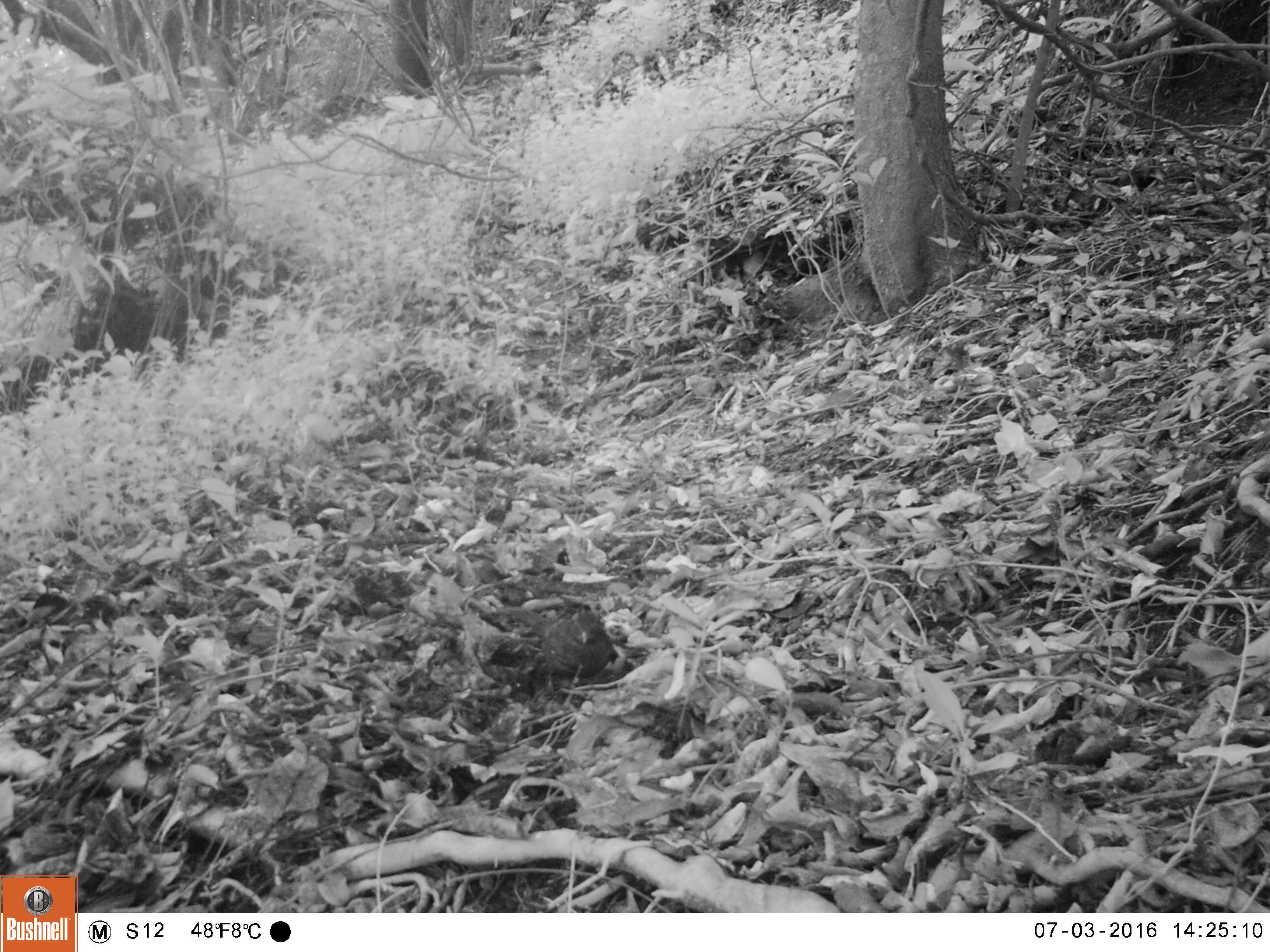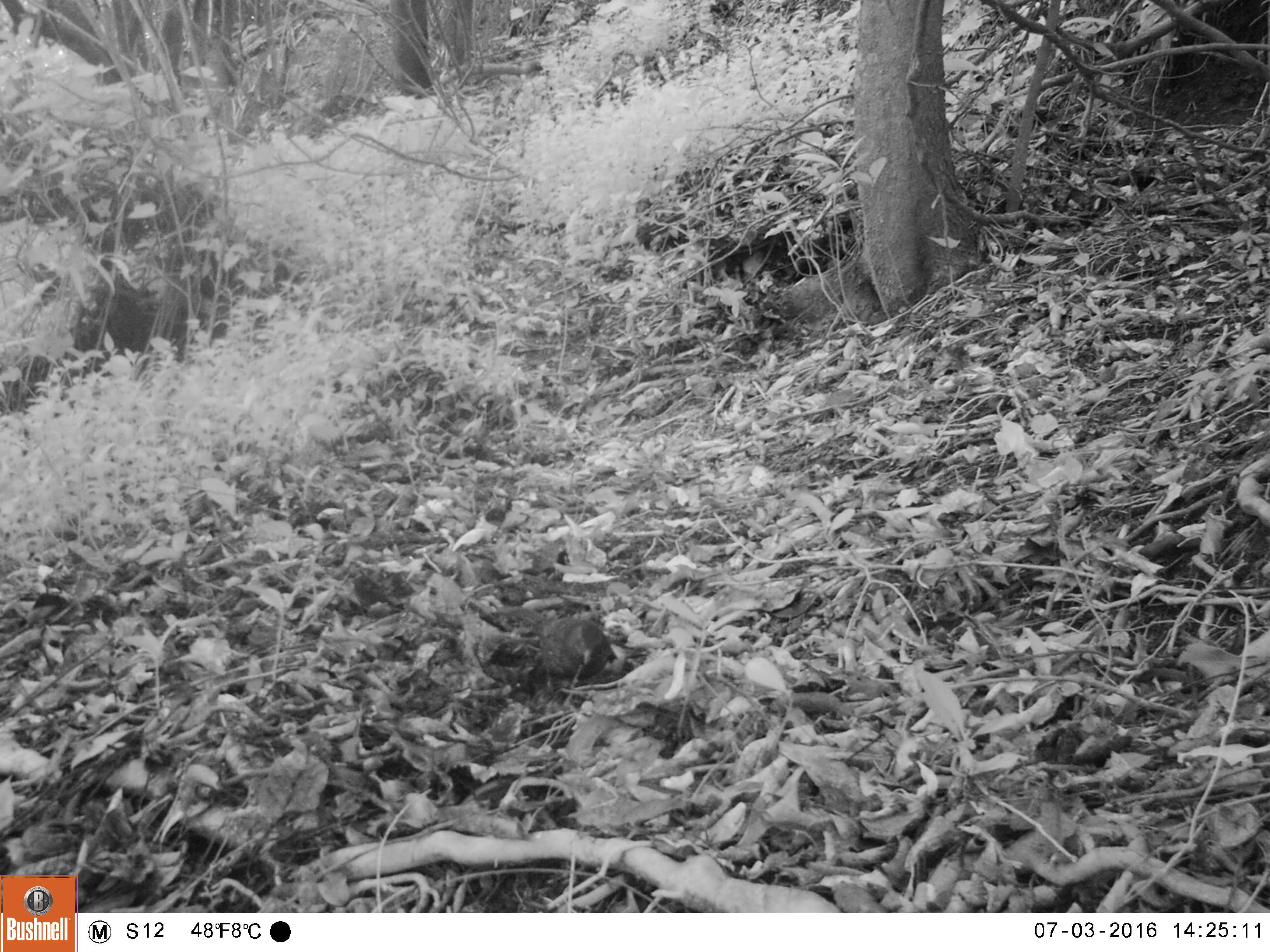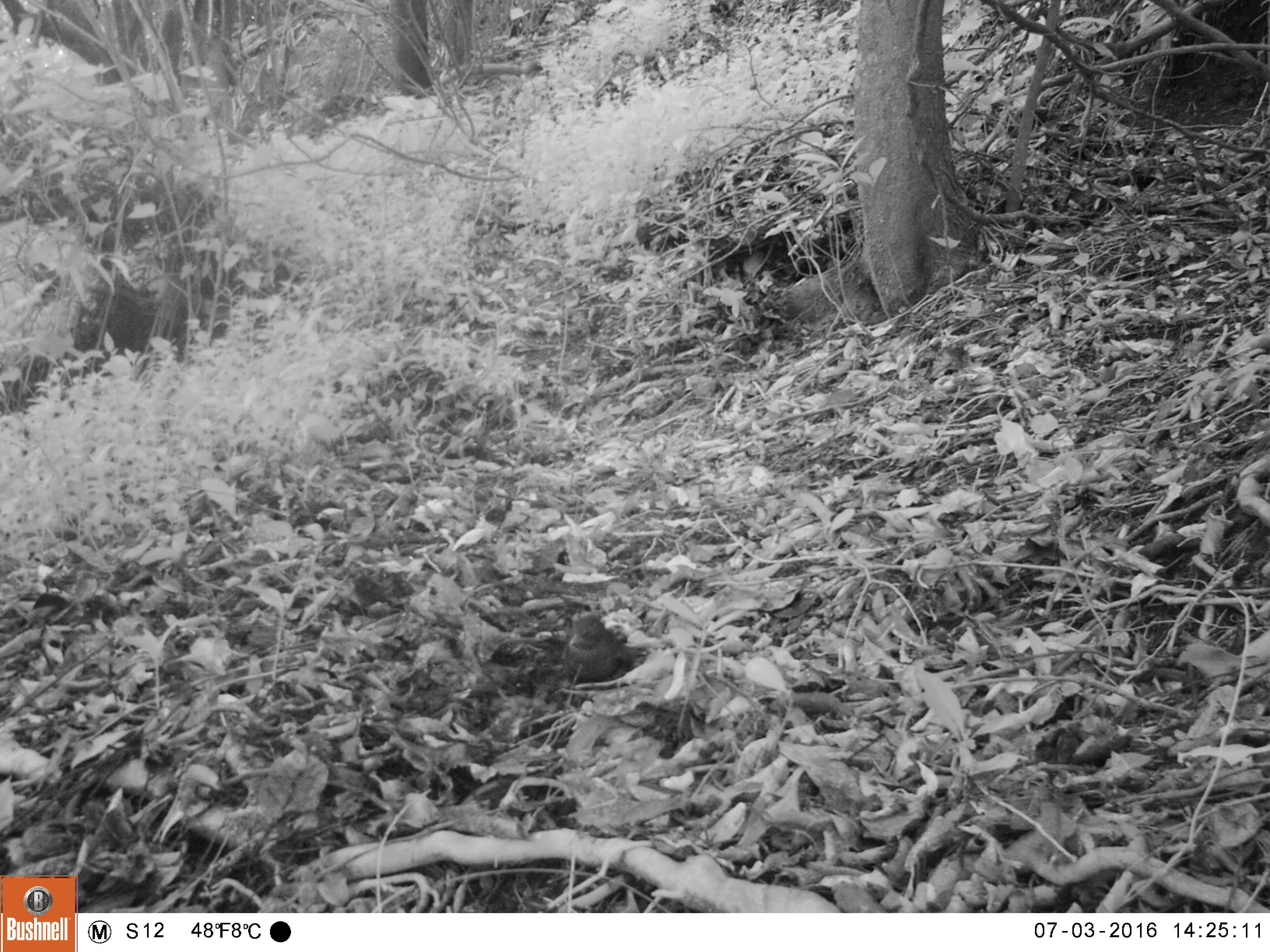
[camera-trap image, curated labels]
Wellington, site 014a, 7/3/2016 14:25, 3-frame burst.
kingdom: Animalia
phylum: Chordata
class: Aves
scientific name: Aves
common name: bird